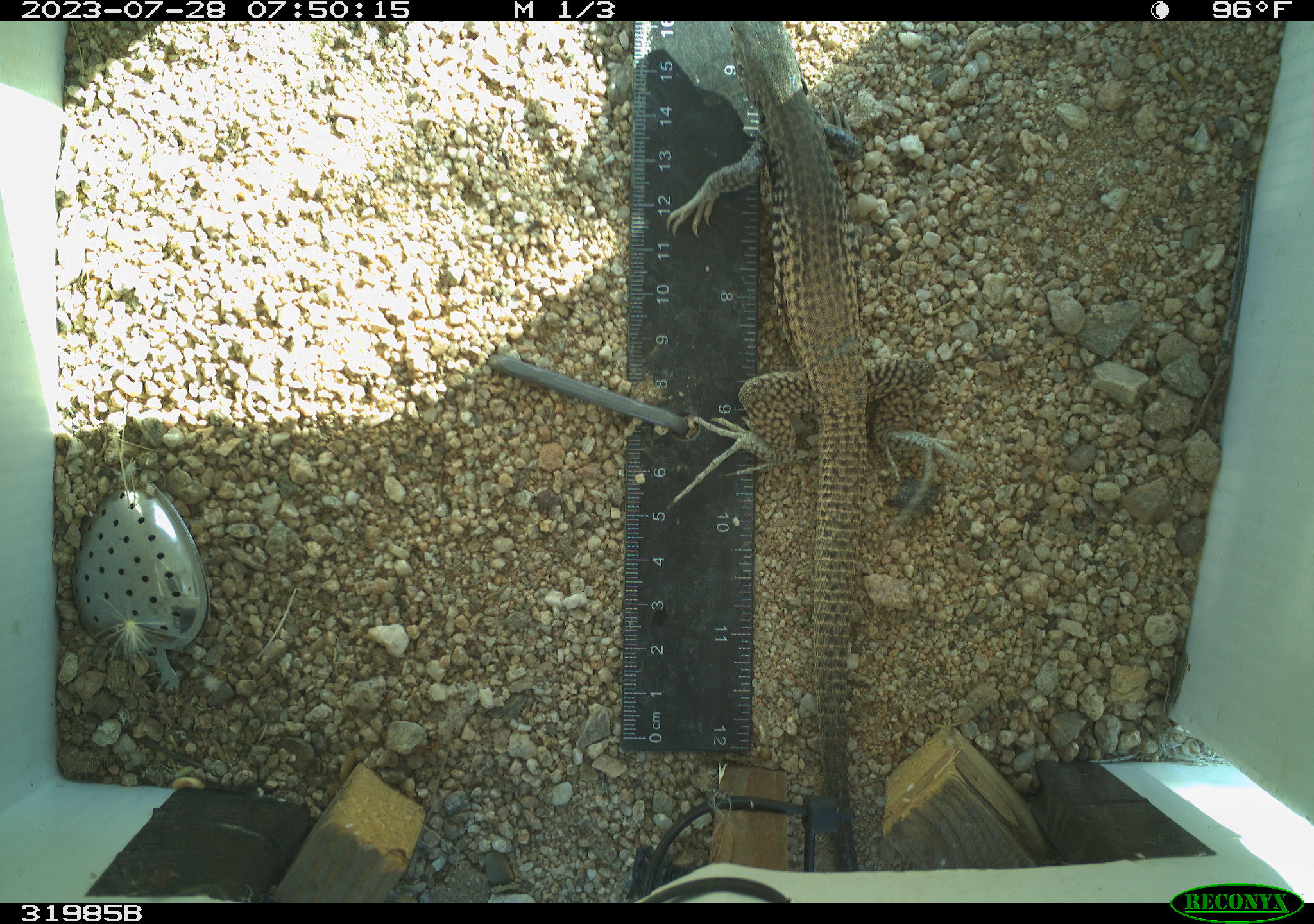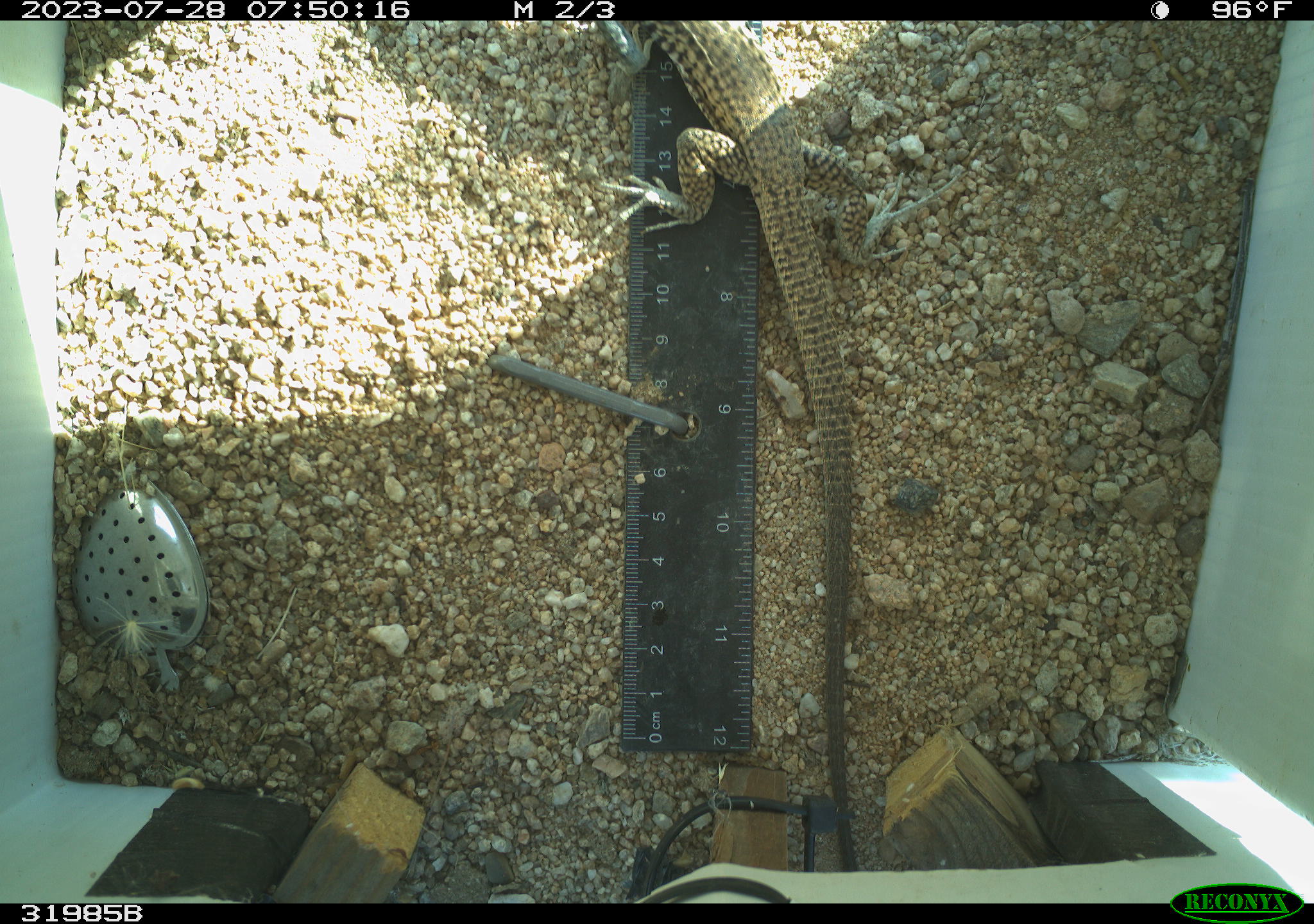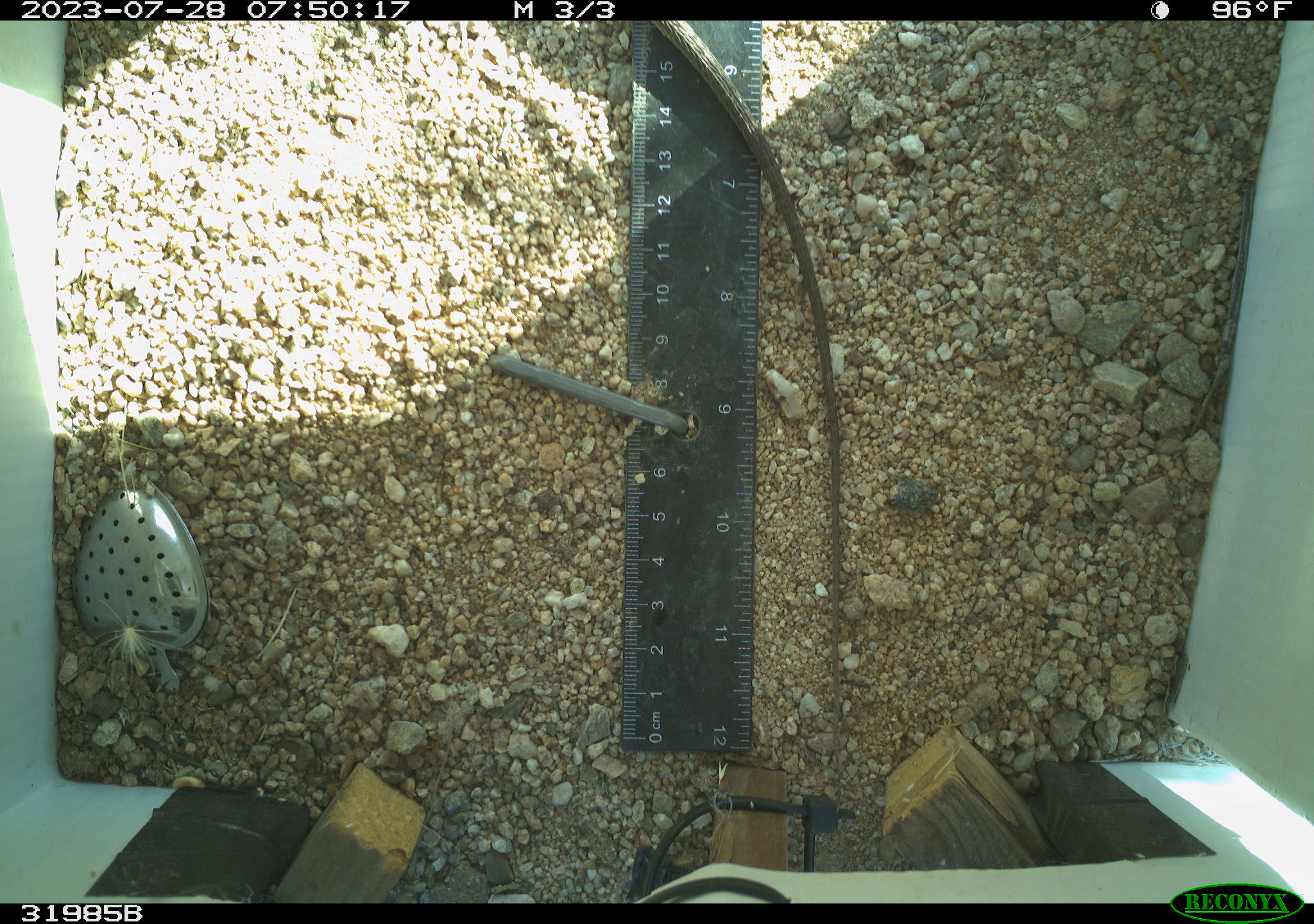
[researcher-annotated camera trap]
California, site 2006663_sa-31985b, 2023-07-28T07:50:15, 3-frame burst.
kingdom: Animalia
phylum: Chordata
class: Reptilia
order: Squamata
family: Teiidae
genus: Aspidoscelis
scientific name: Aspidoscelis tigris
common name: western whiptail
Western whiptail (Aspidoscelis tigris).